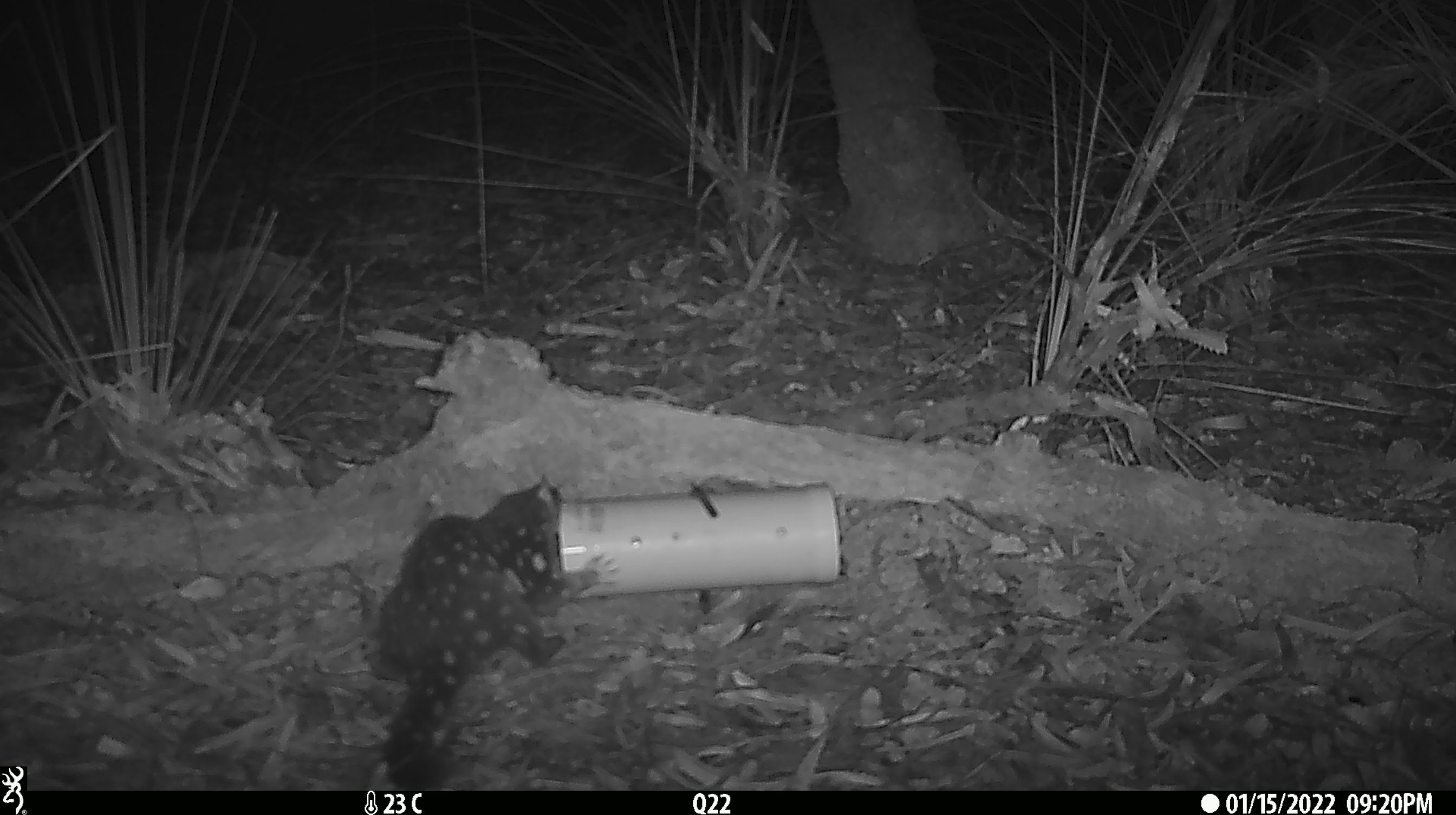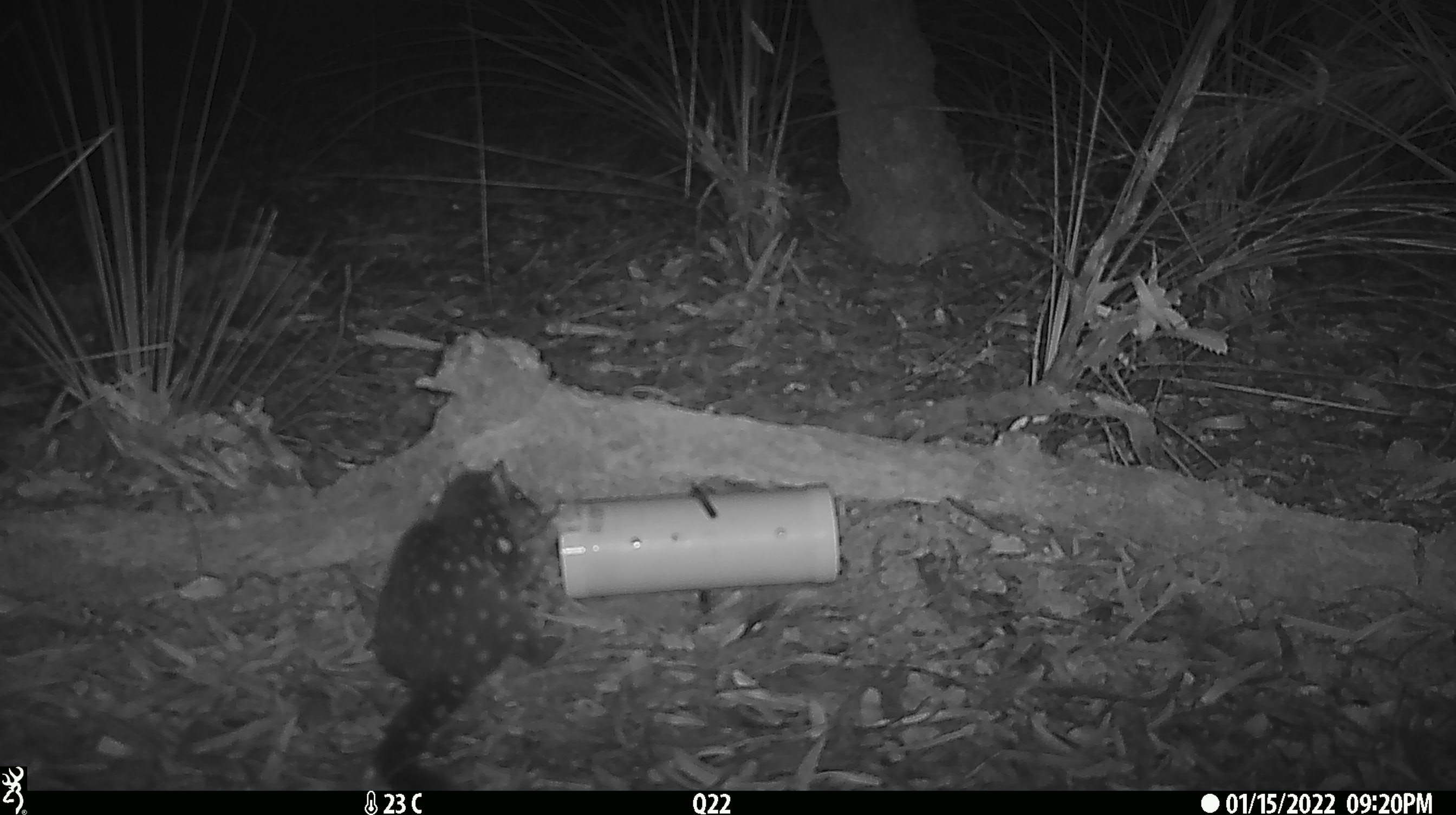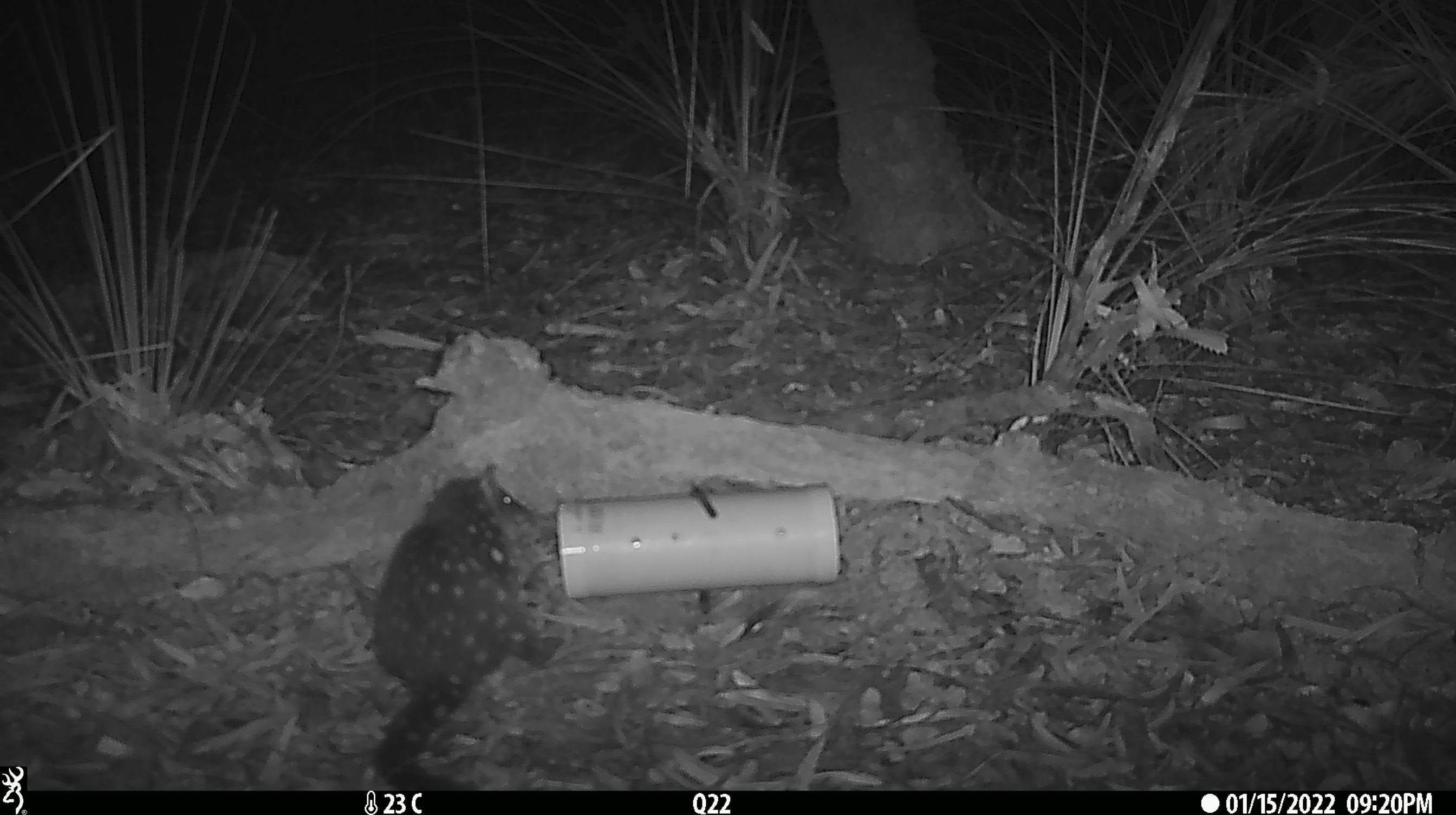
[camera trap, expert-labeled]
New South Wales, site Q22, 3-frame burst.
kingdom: Animalia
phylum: Chordata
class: Mammalia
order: Dasyuromorphia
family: Dasyuridae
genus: Dasyurus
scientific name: Dasyurus maculatus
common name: spotted-tailed quoll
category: quoll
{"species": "quoll (spotted-tailed quoll) (Dasyurus maculatus)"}